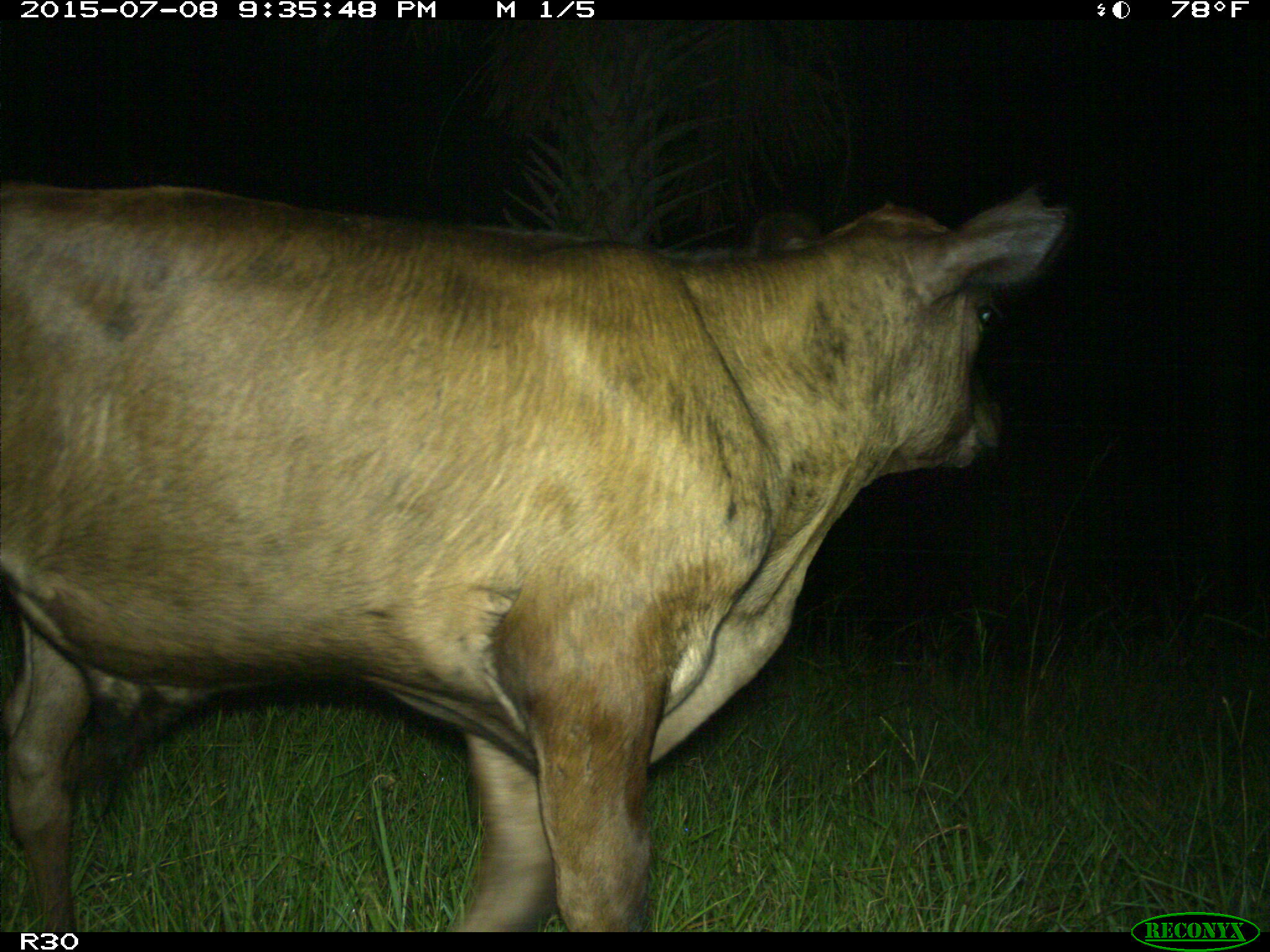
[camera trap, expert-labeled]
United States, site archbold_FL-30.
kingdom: Animalia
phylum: Chordata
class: Mammalia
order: Artiodactyla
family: Bovidae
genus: Bos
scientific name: Bos taurus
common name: domestic cow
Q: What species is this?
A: Bos taurus (domestic cow).